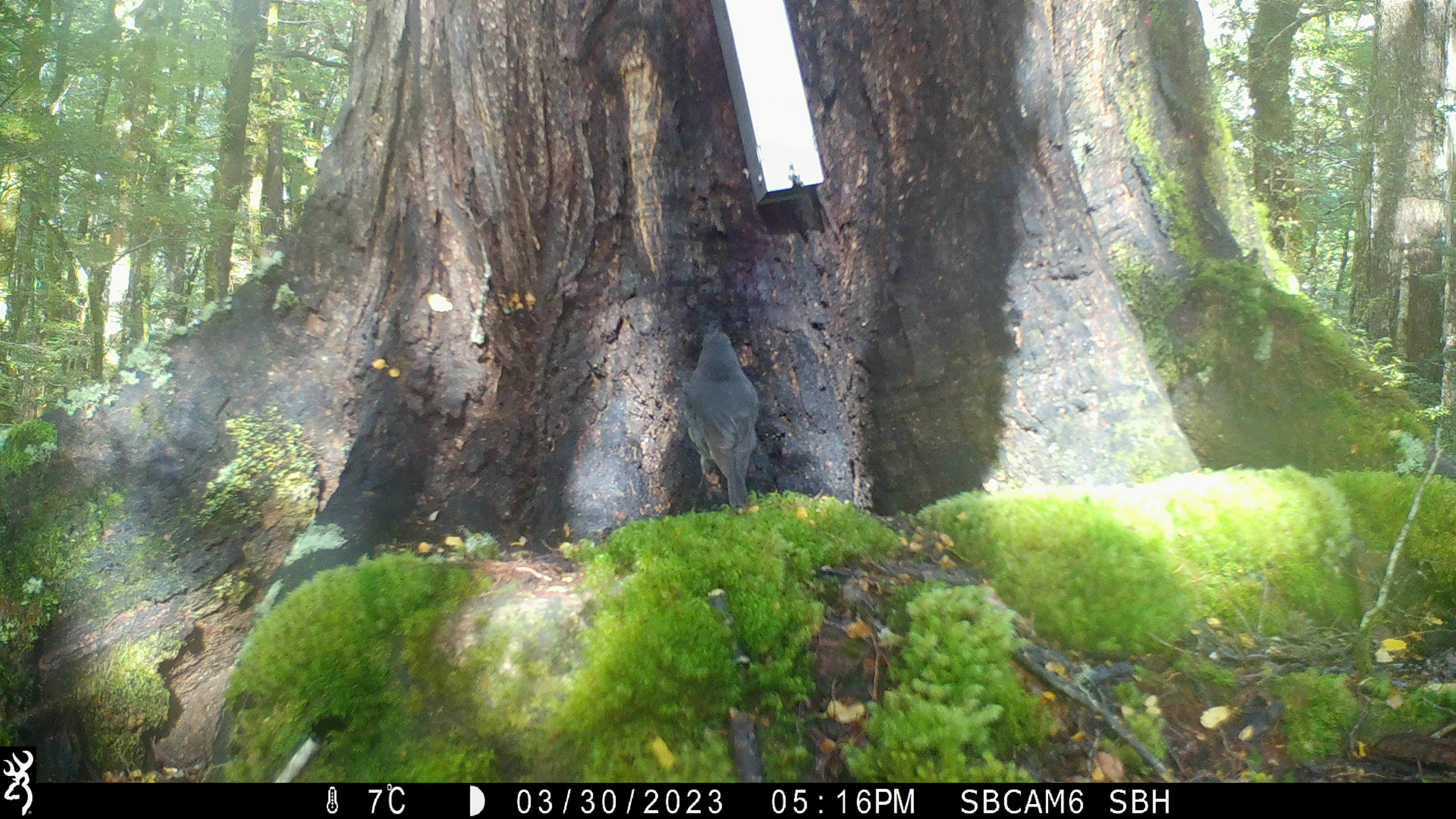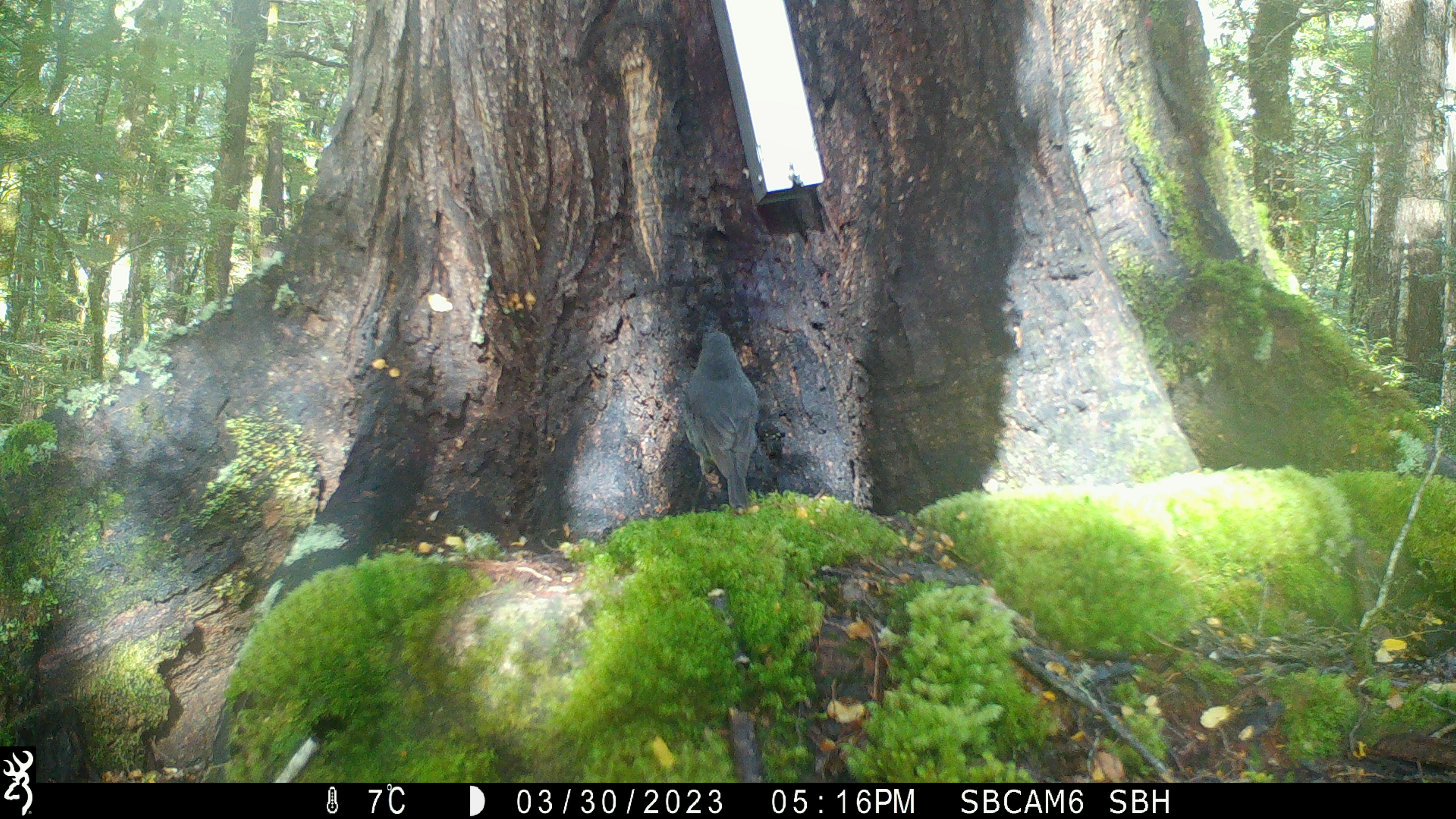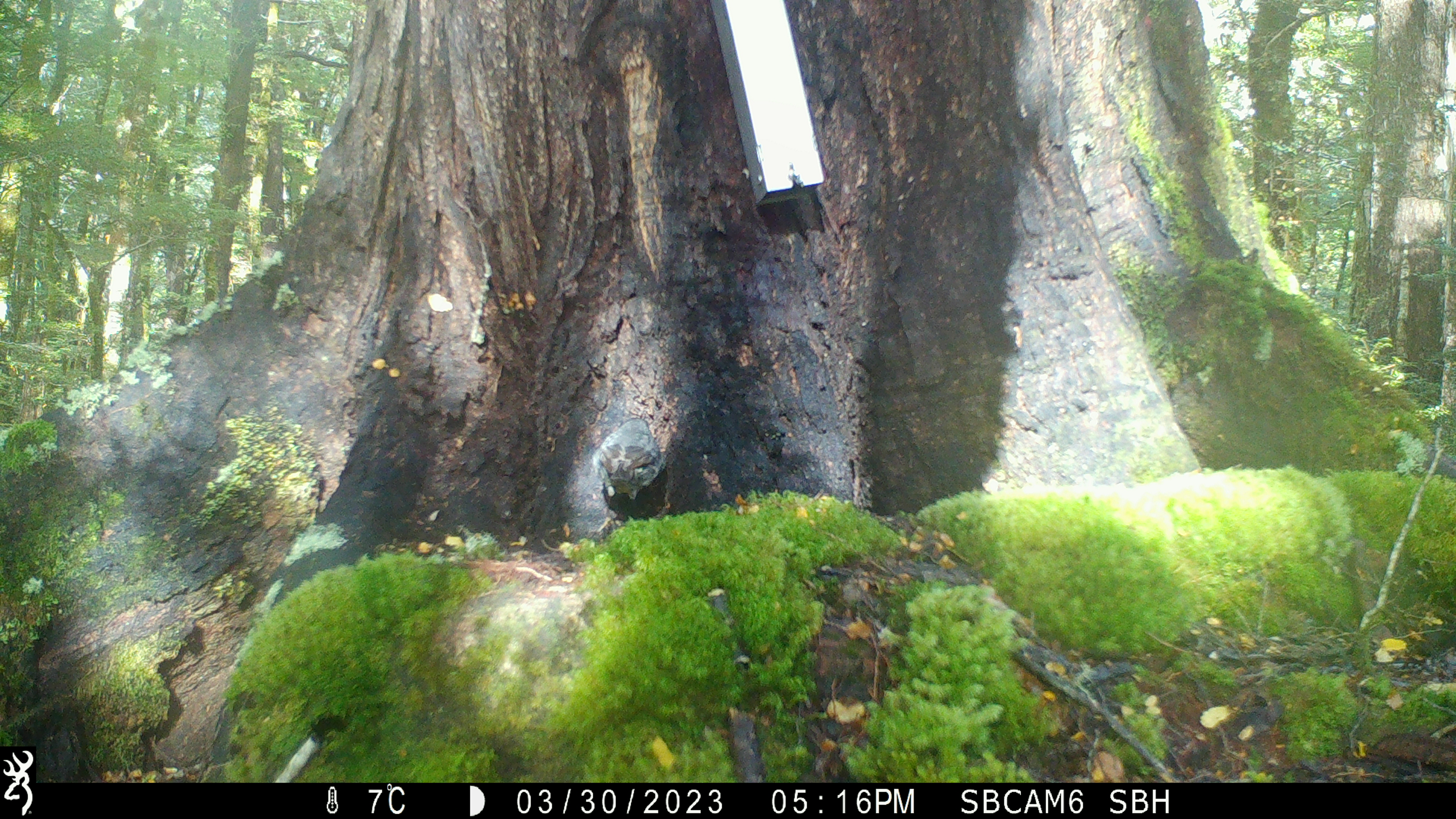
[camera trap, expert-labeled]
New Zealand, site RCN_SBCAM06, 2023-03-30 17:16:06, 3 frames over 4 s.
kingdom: Animalia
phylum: Chordata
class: Aves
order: Passeriformes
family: Petroicidae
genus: Petroica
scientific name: Petroica australis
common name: new zealand robin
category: robin